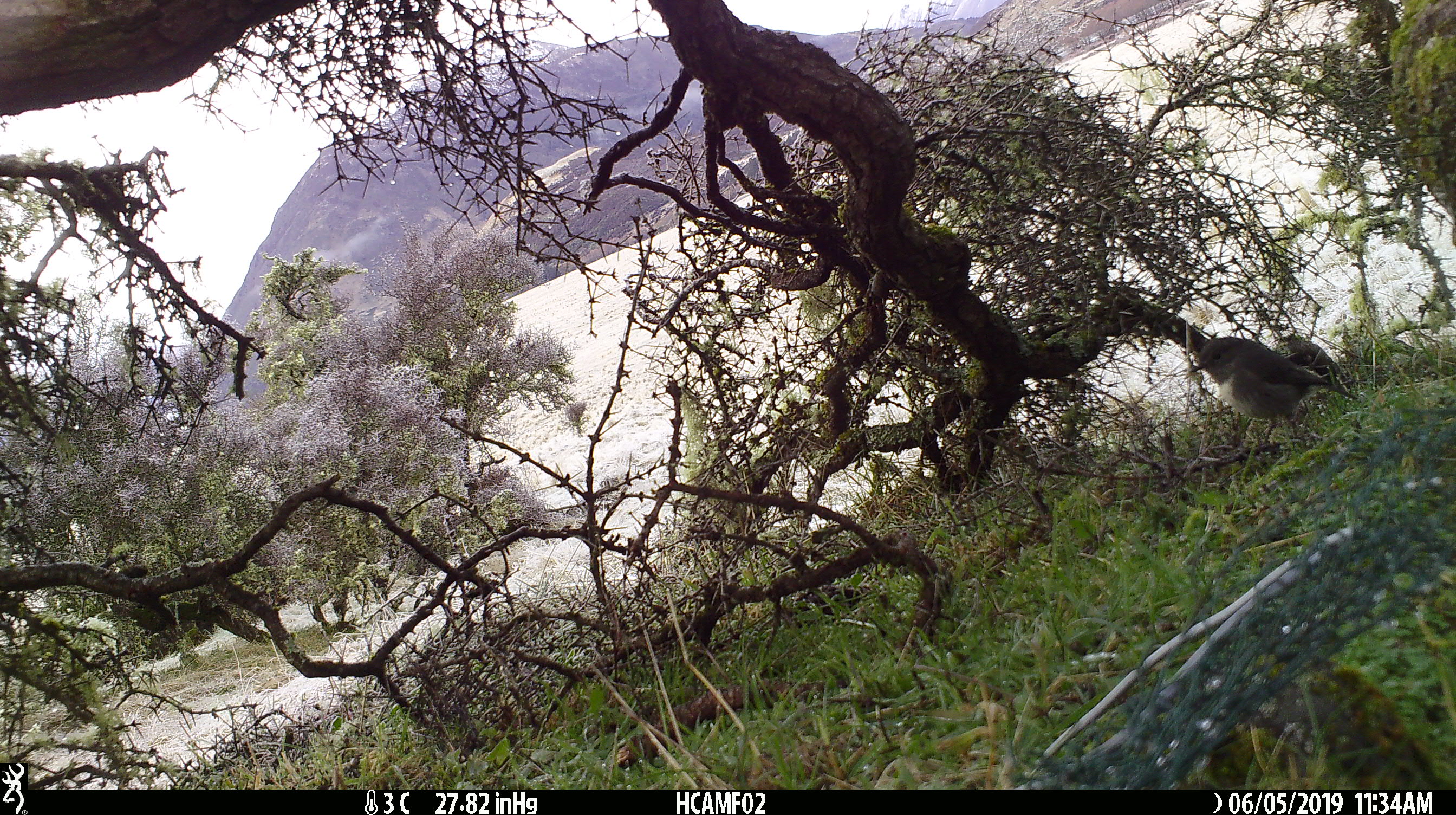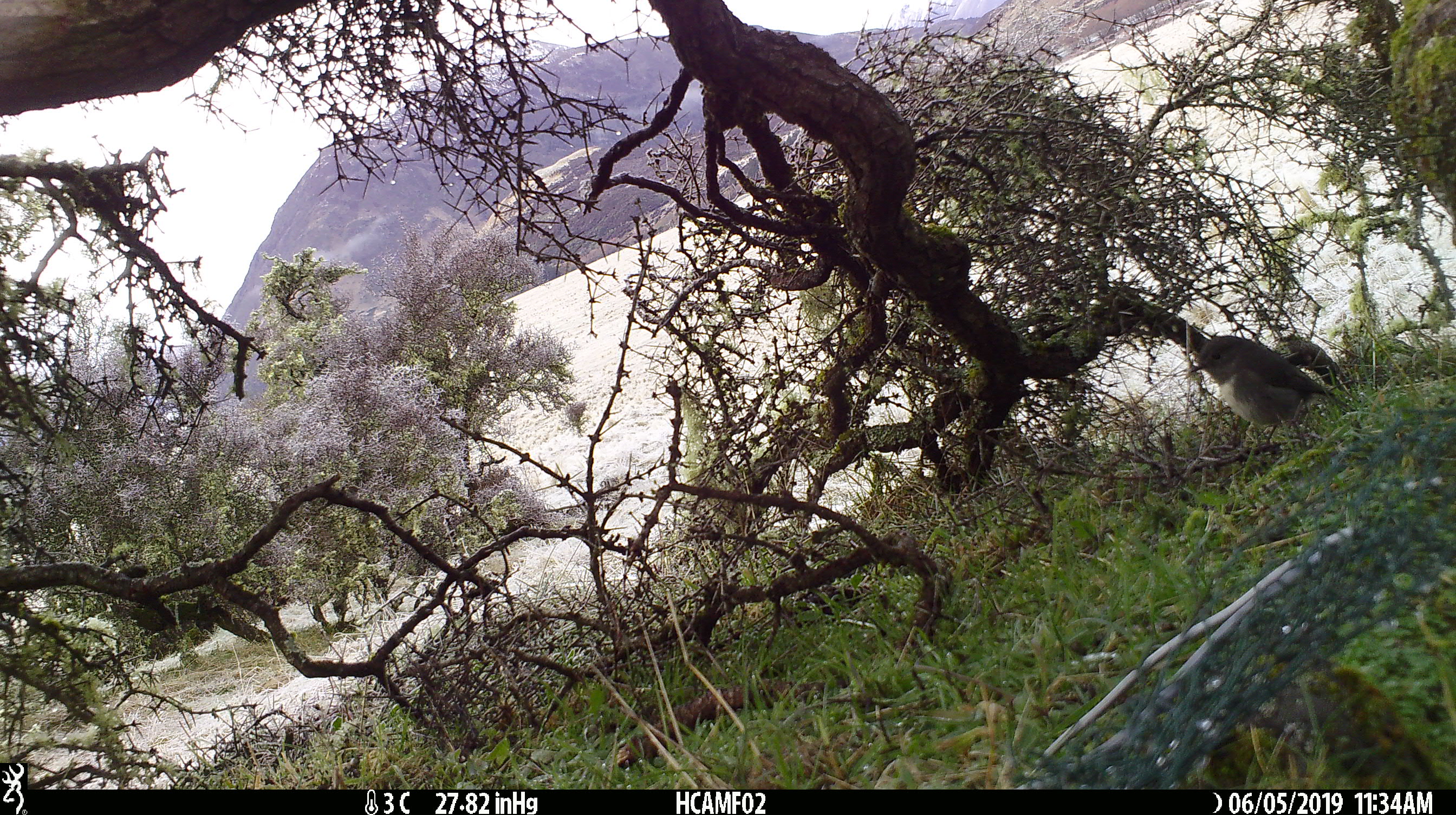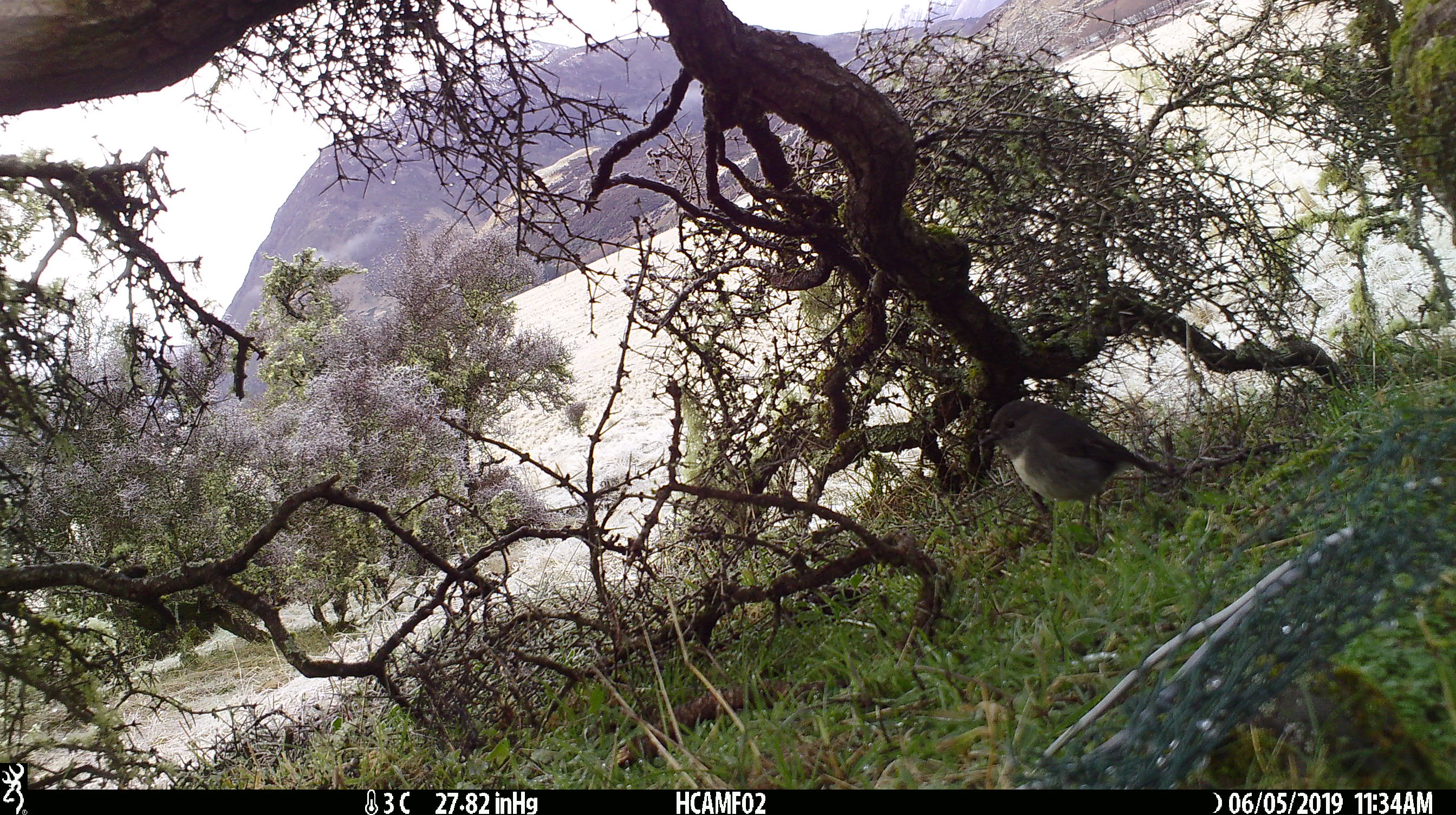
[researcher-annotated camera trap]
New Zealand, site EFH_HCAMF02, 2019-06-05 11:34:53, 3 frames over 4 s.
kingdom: Animalia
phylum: Chordata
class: Aves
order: Passeriformes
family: Petroicidae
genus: Petroica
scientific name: Petroica australis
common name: new zealand robin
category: robin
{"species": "robin (new zealand robin) (Petroica australis)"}